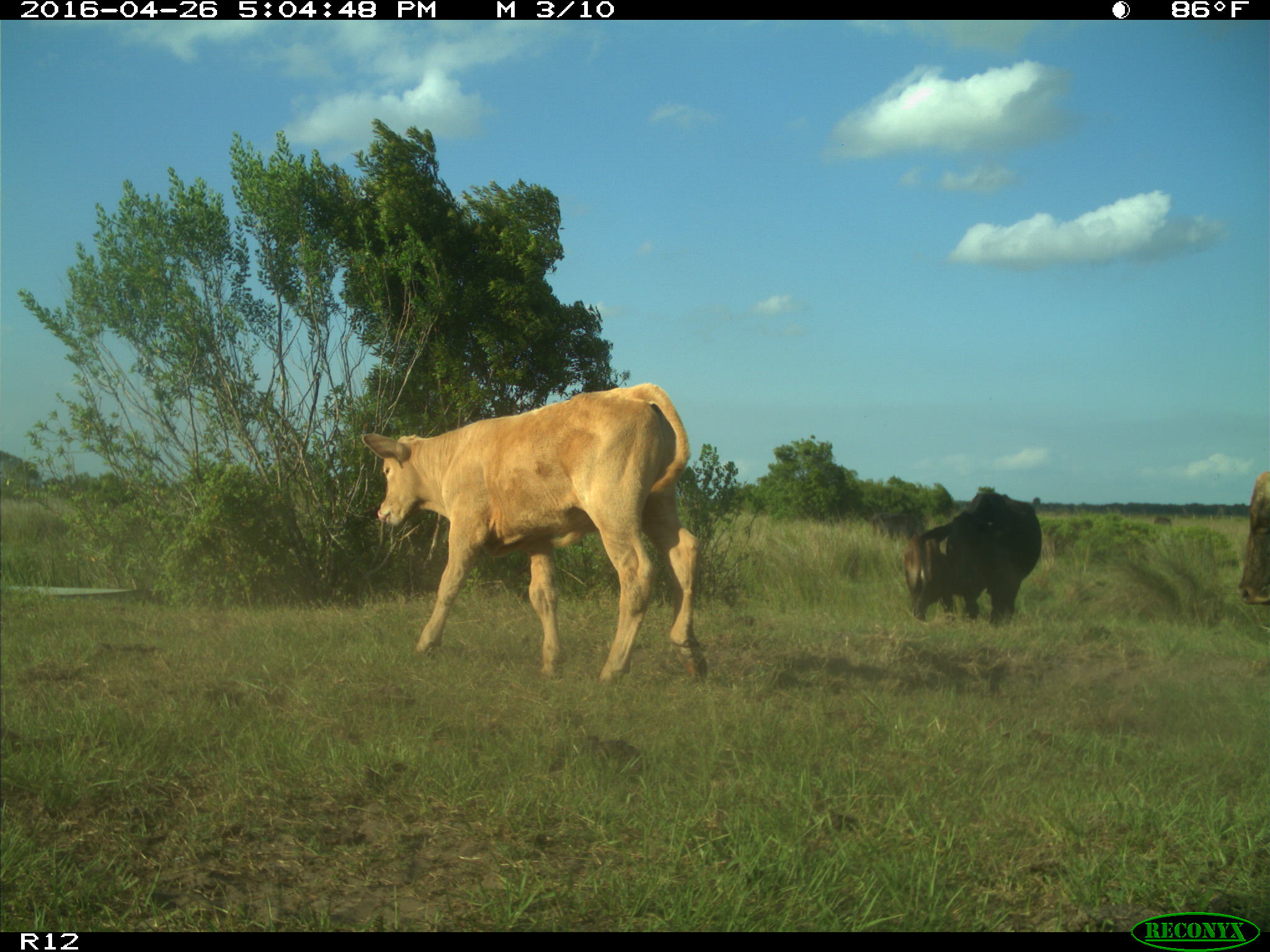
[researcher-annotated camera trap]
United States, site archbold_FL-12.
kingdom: Animalia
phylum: Chordata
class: Mammalia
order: Artiodactyla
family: Bovidae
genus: Bos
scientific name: Bos taurus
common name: domestic cow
Bos taurus (domestic cow).